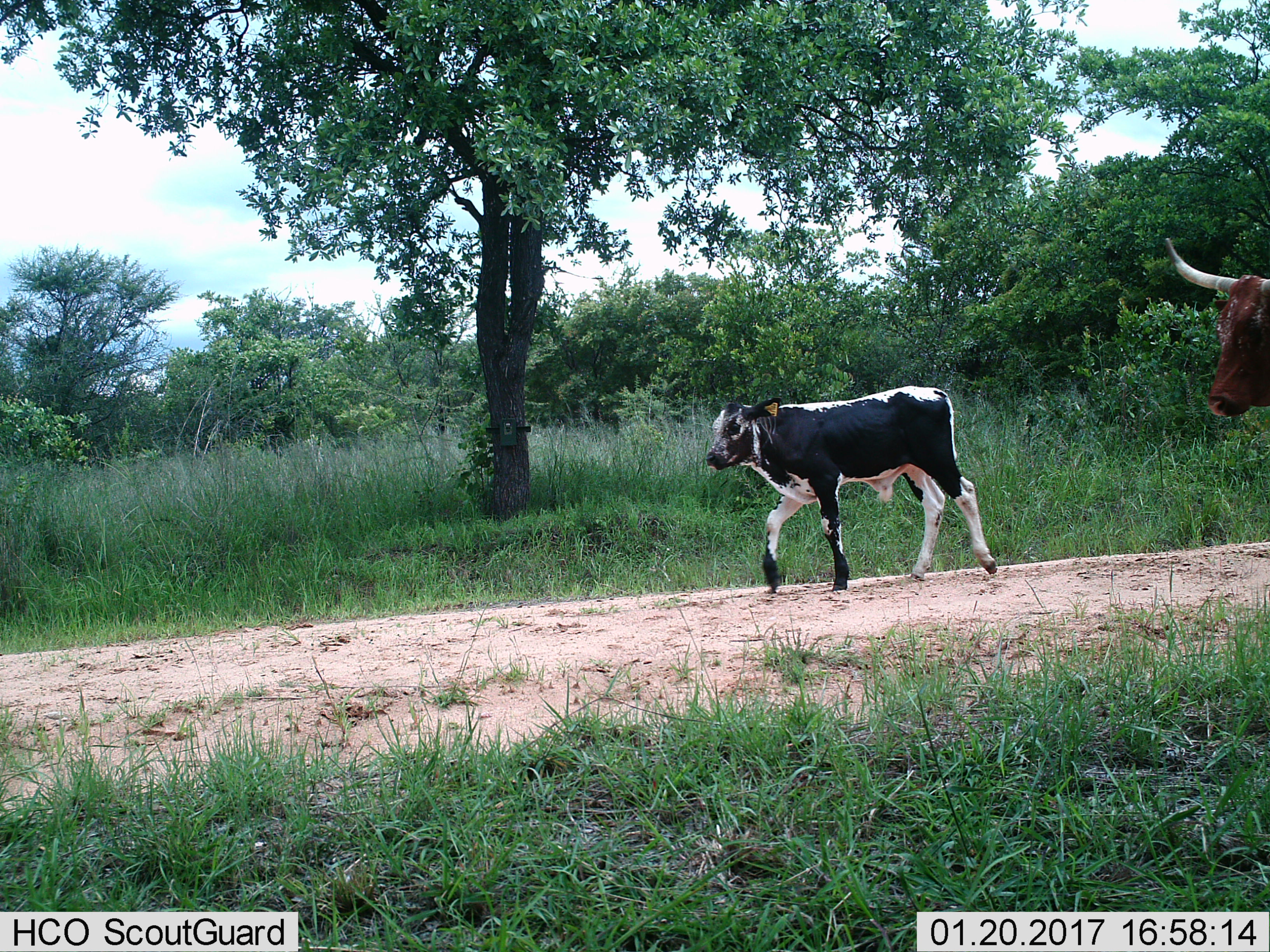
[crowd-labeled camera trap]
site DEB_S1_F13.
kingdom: Animalia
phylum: Chordata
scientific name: Vertebrata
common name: domestic animal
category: domesticanimal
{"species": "domesticanimal (domestic animal) (Vertebrata)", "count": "2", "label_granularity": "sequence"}